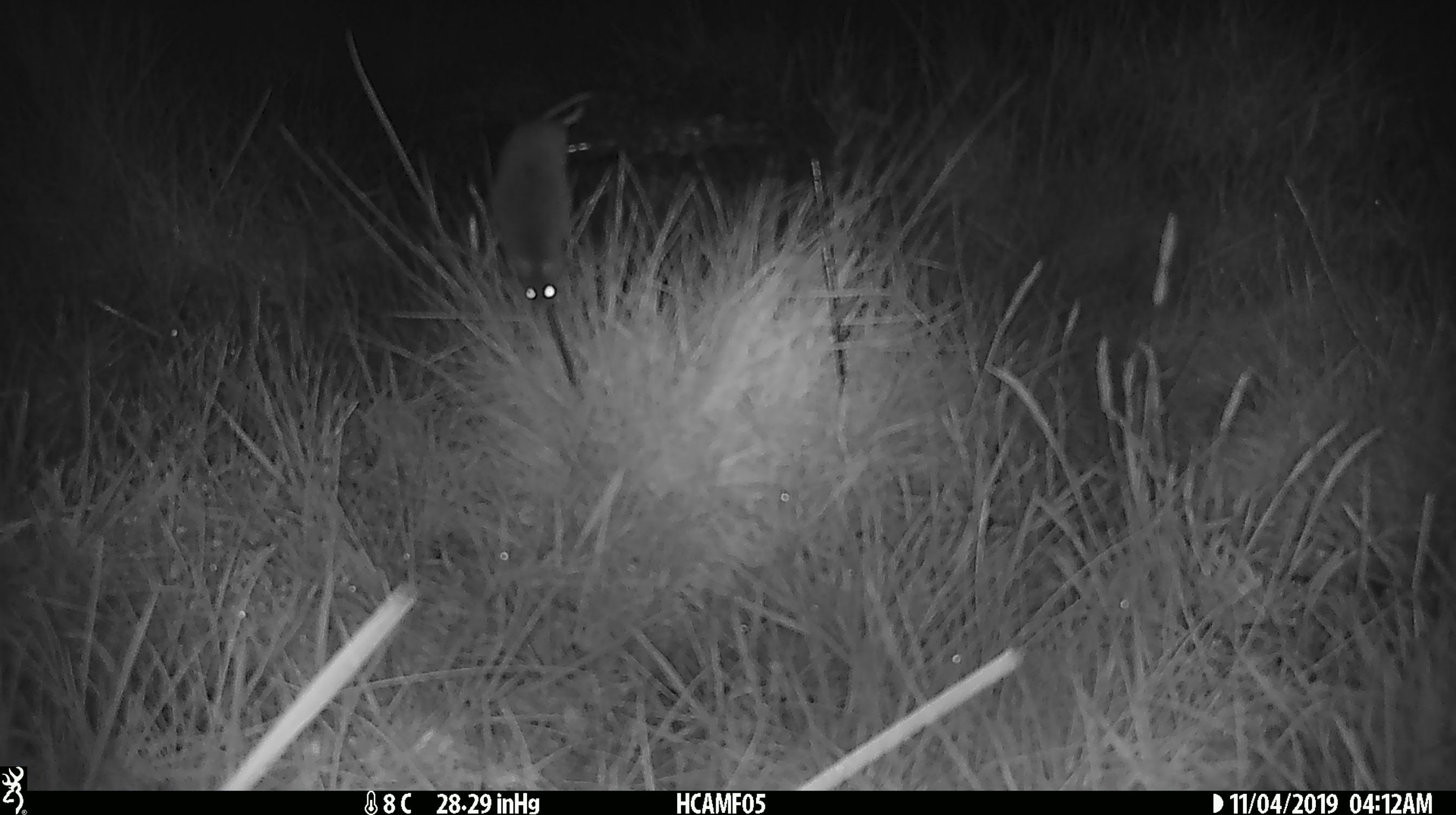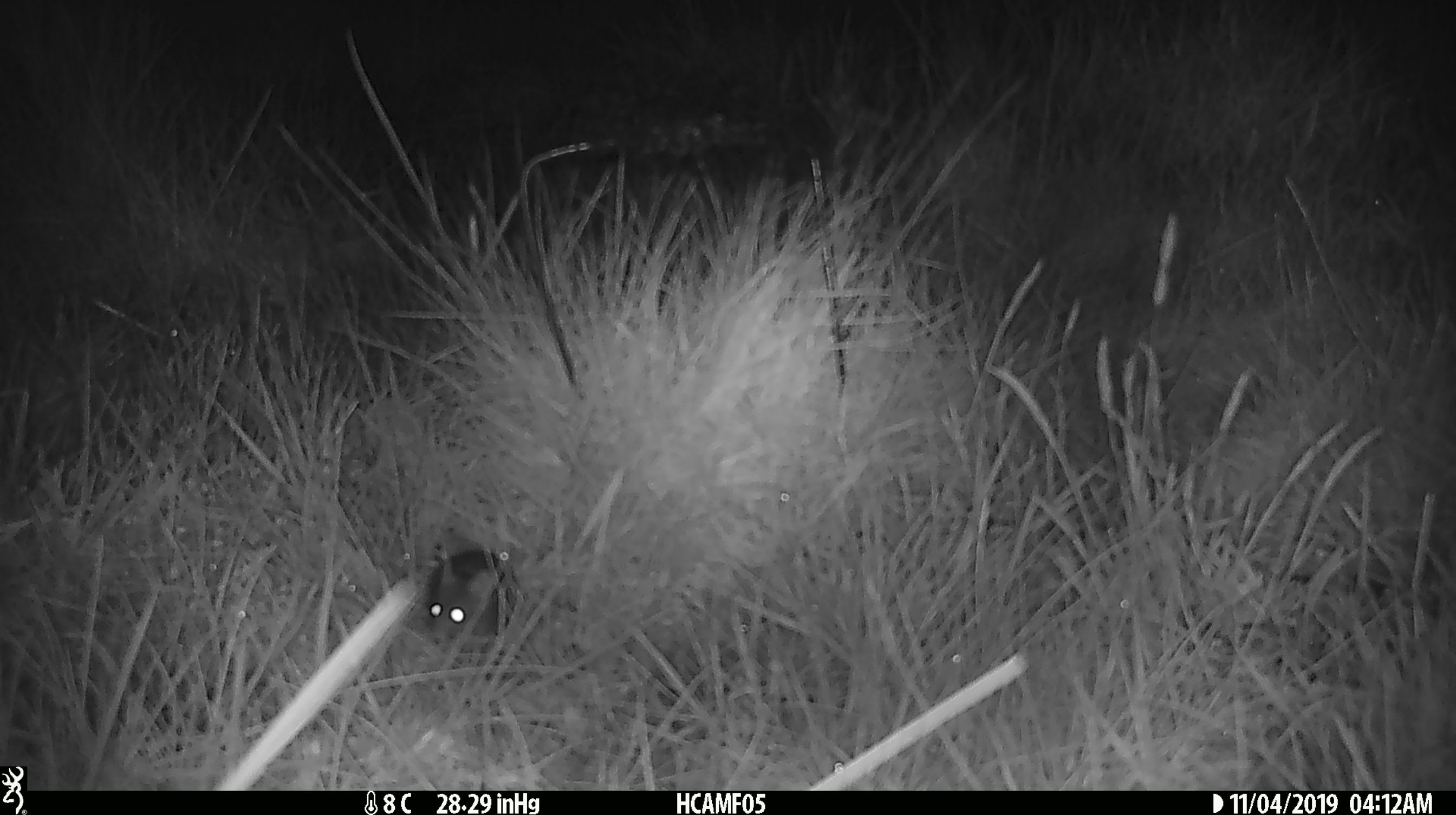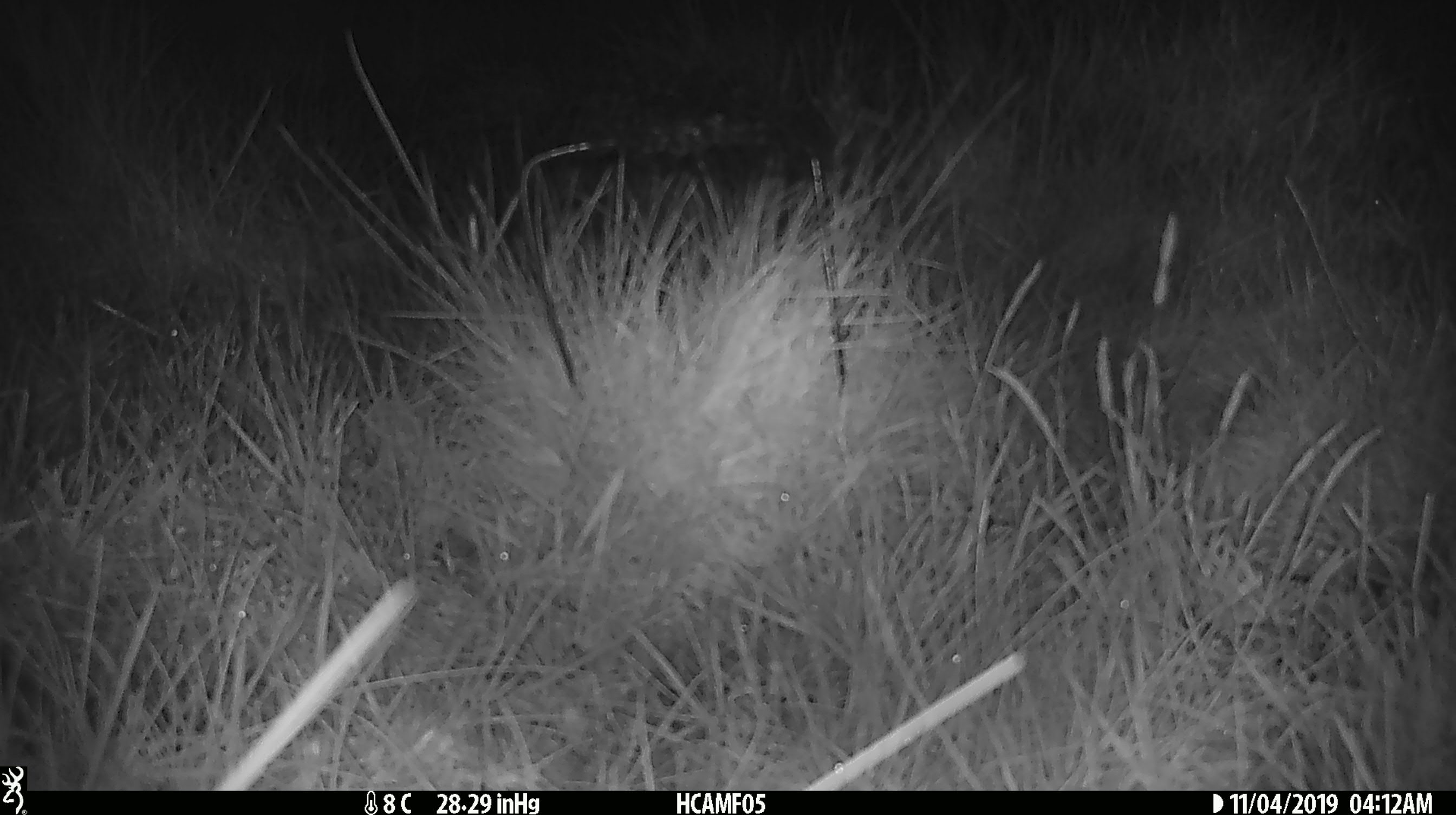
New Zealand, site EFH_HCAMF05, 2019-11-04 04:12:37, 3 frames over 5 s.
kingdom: Animalia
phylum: Chordata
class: Mammalia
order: Rodentia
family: Muridae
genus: Mus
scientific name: Mus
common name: mouse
Mouse (Mus).